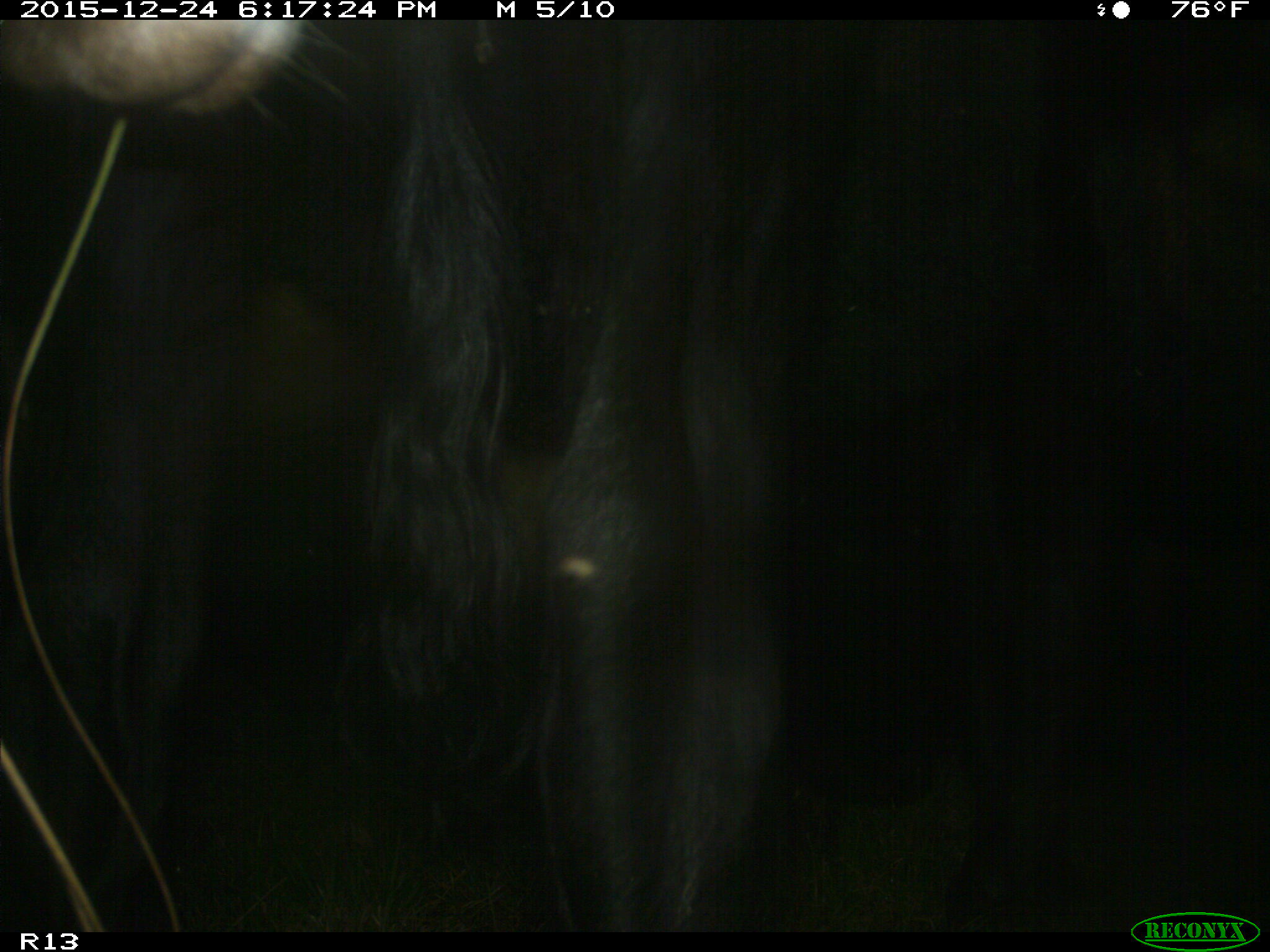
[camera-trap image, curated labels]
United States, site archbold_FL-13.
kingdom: Animalia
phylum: Chordata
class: Mammalia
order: Artiodactyla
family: Bovidae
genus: Bos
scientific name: Bos taurus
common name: domestic cow